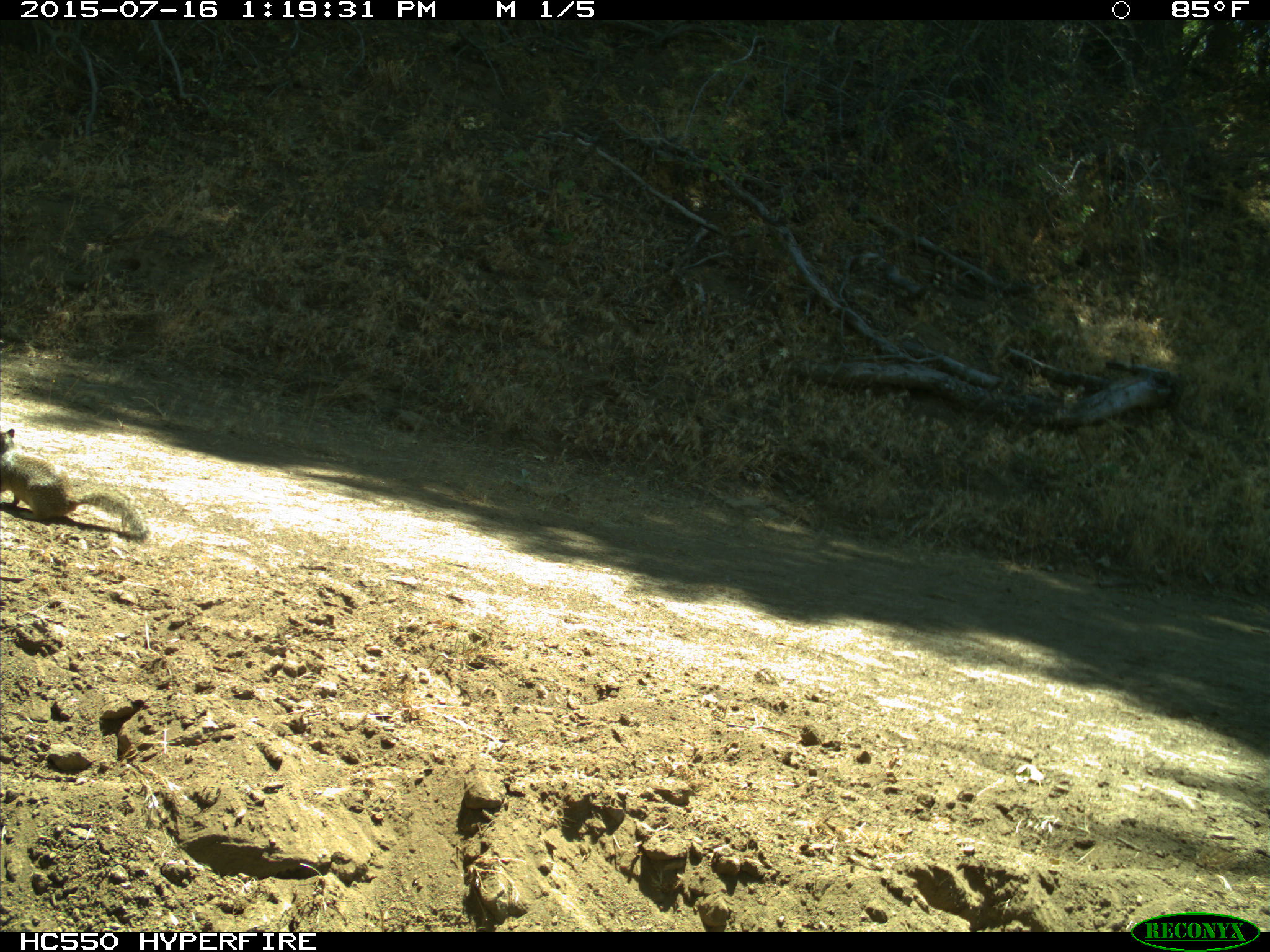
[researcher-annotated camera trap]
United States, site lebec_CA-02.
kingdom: Animalia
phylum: Chordata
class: Mammalia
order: Rodentia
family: Sciuridae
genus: Otospermophilus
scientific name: Otospermophilus beecheyi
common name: california ground squirrel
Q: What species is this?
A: Otospermophilus beecheyi (california ground squirrel).